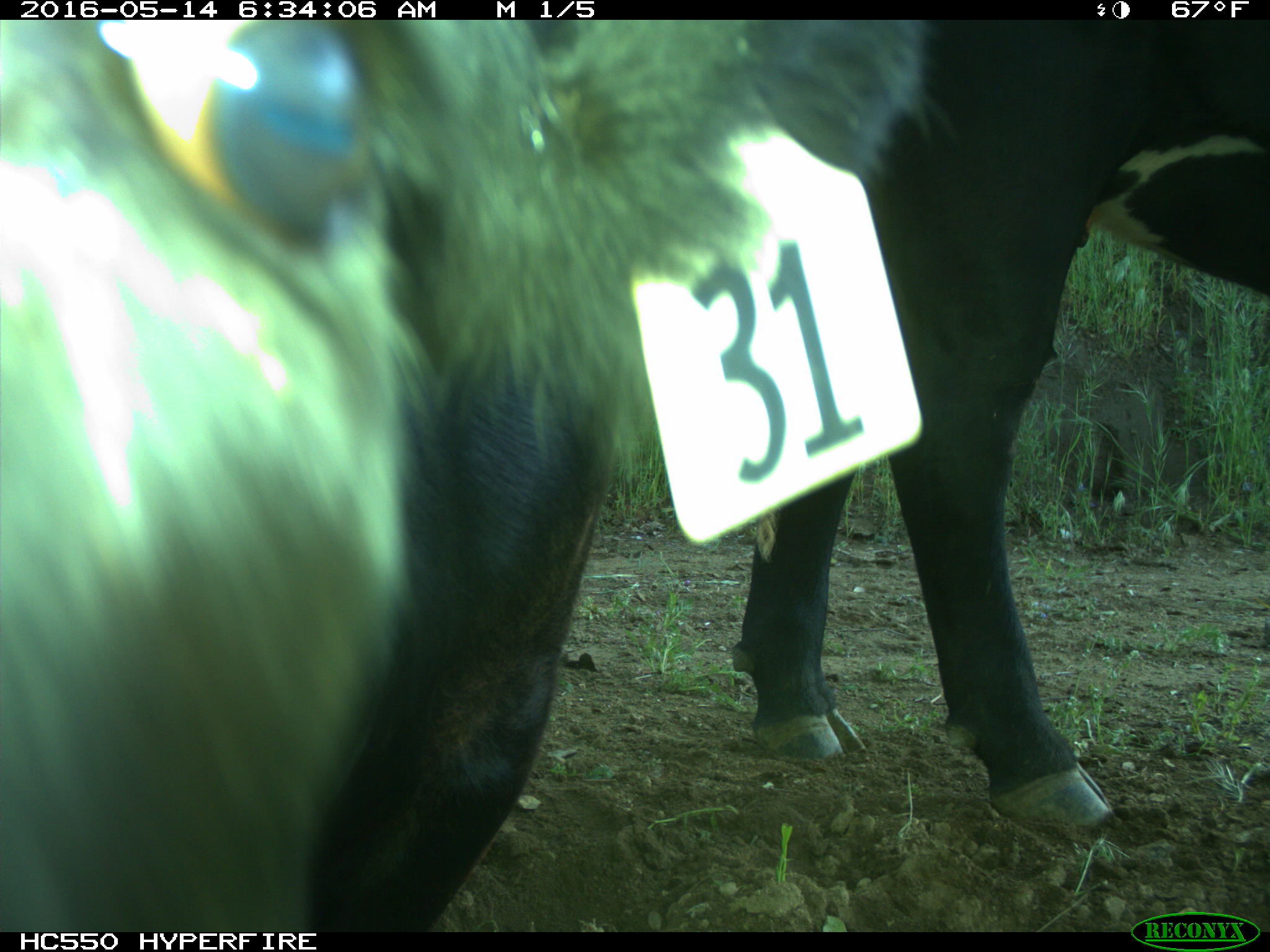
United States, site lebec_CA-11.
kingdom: Animalia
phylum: Chordata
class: Mammalia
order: Artiodactyla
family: Bovidae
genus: Bos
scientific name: Bos taurus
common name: domestic cow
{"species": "Bos taurus (domestic cow)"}